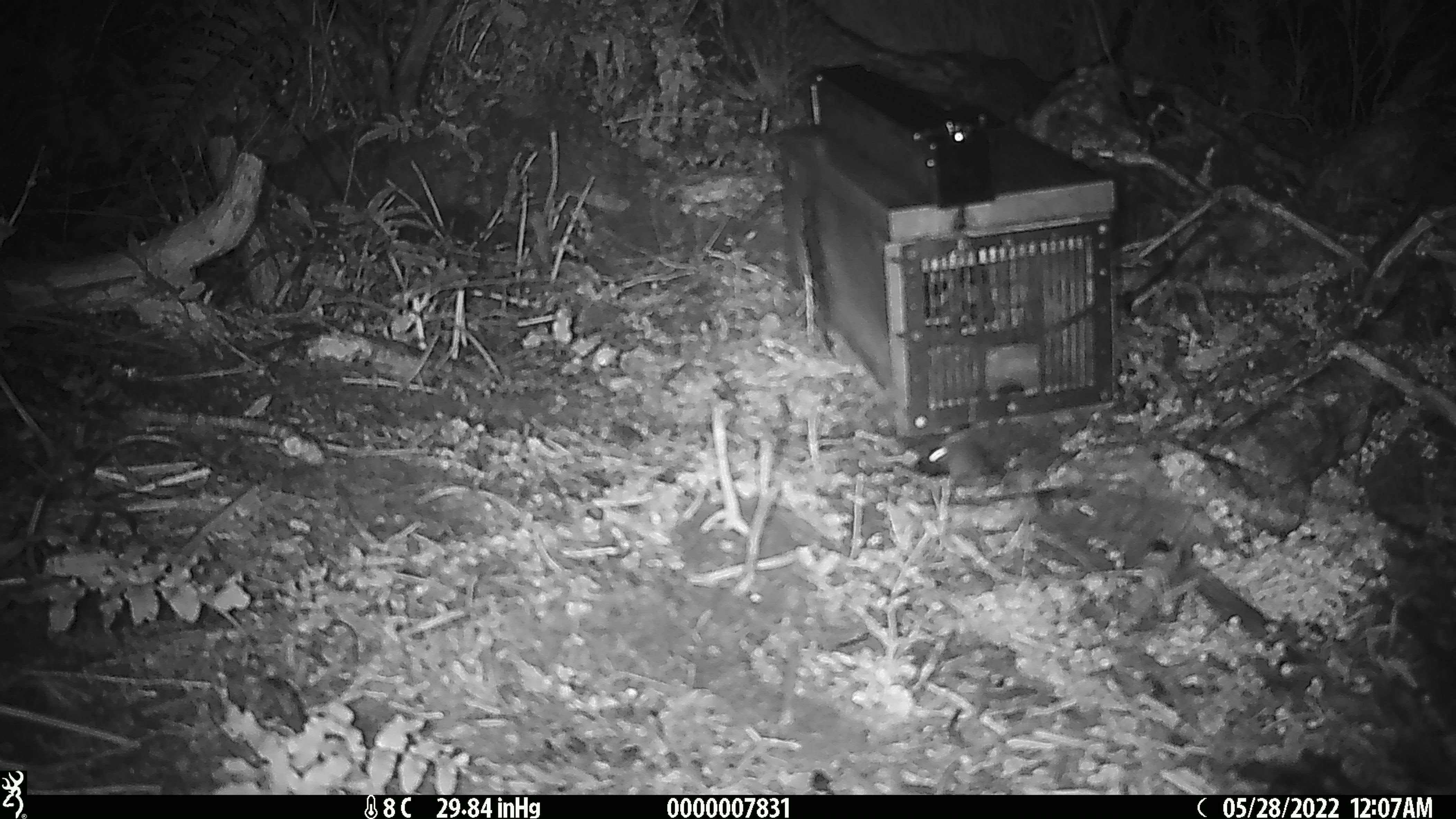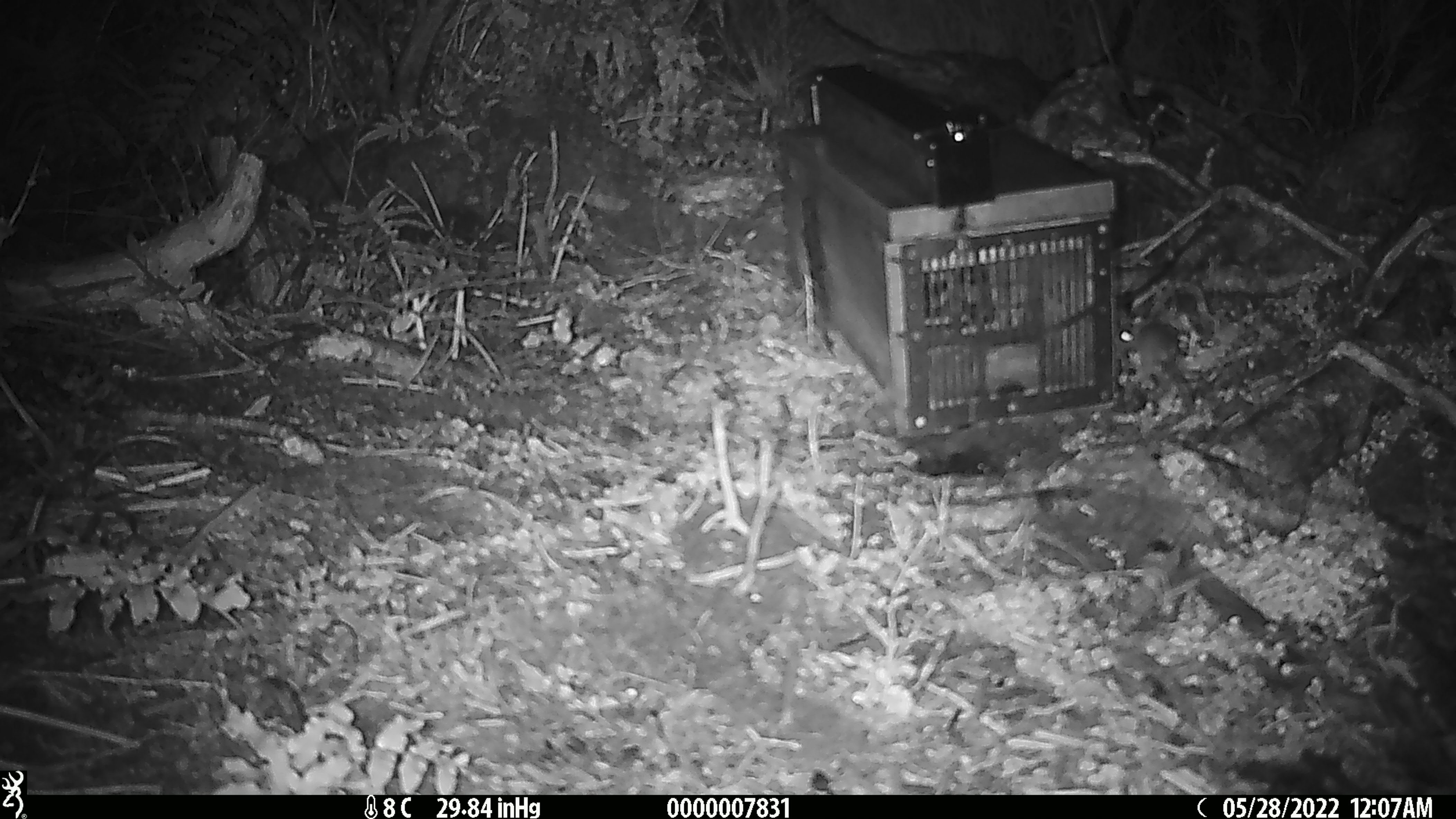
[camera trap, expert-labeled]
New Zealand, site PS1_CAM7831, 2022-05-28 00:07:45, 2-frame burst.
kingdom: Animalia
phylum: Chordata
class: Mammalia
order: Rodentia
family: Muridae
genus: Mus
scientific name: Mus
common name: mouse